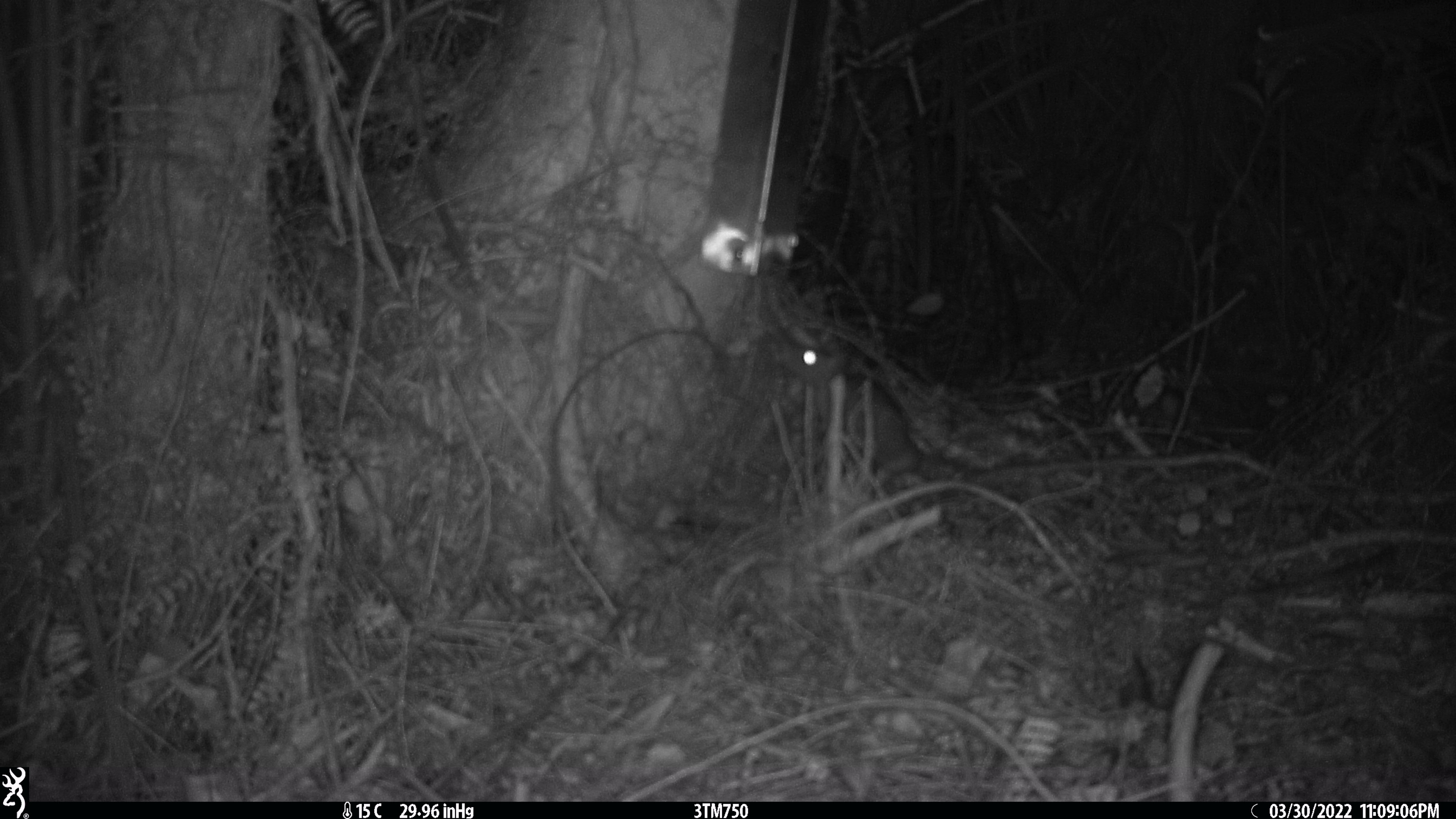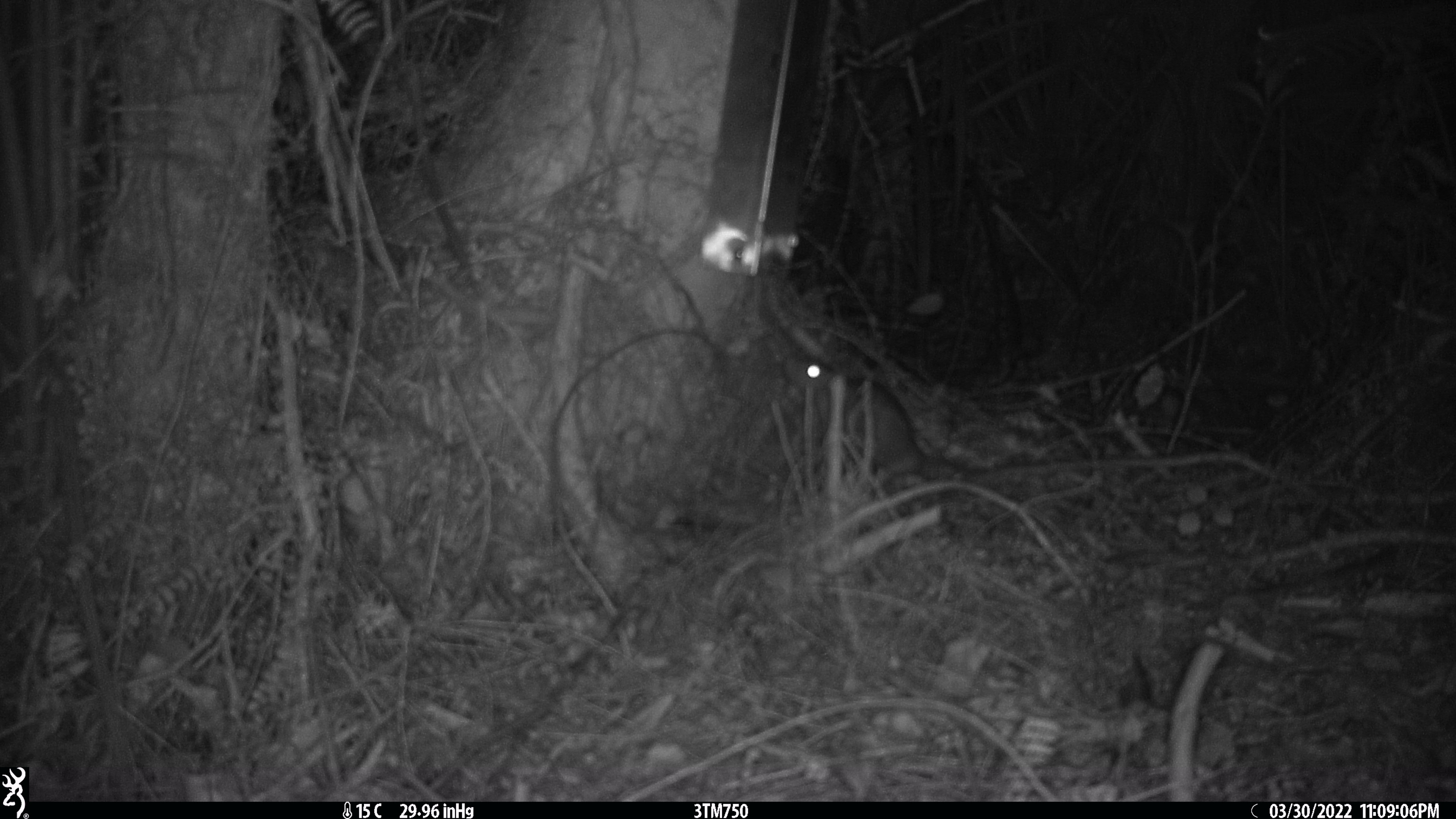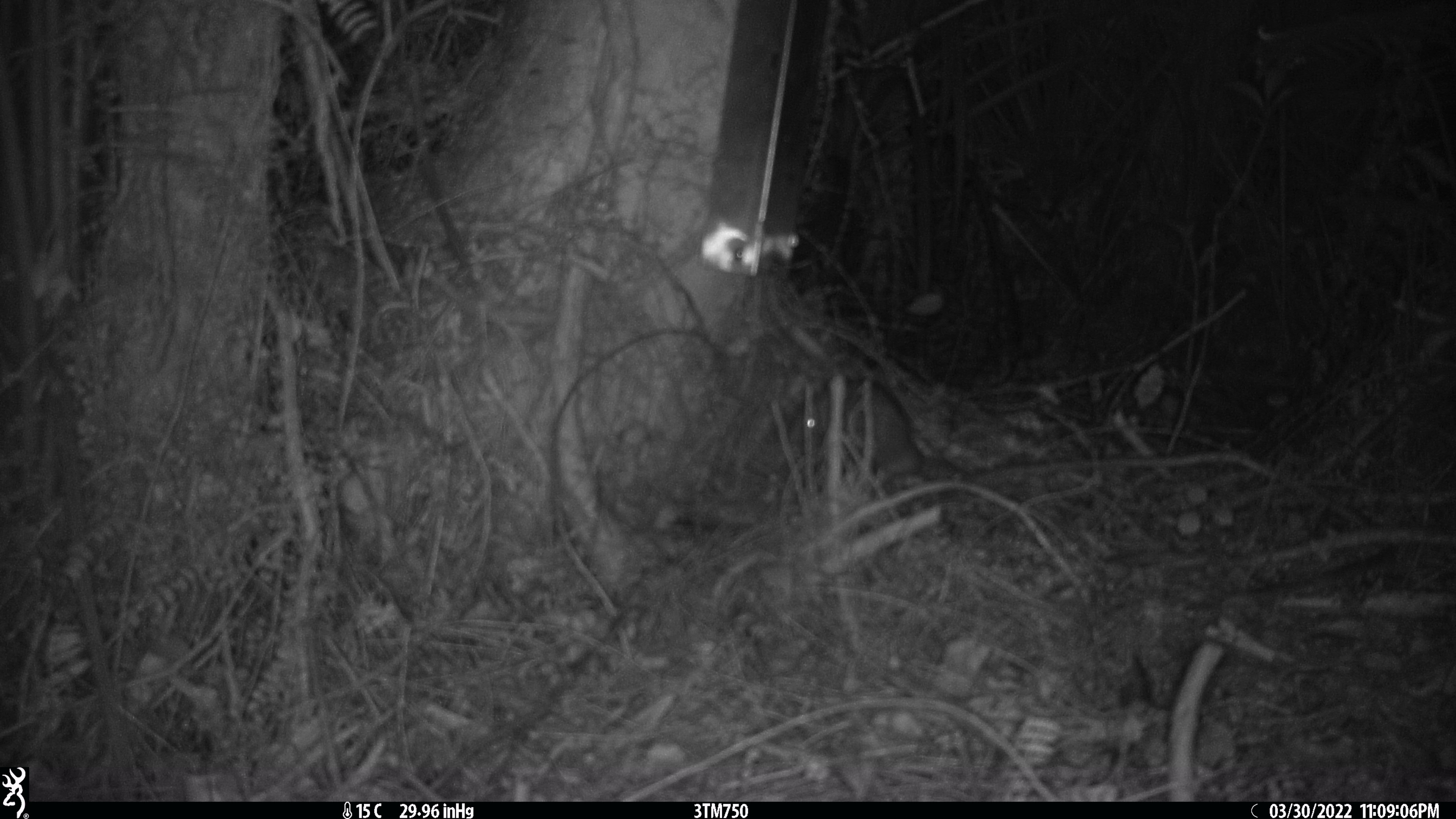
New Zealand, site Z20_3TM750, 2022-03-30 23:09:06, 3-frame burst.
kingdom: Animalia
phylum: Chordata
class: Mammalia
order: Rodentia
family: Muridae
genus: Rattus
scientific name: Rattus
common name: rat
Rat (Rattus).